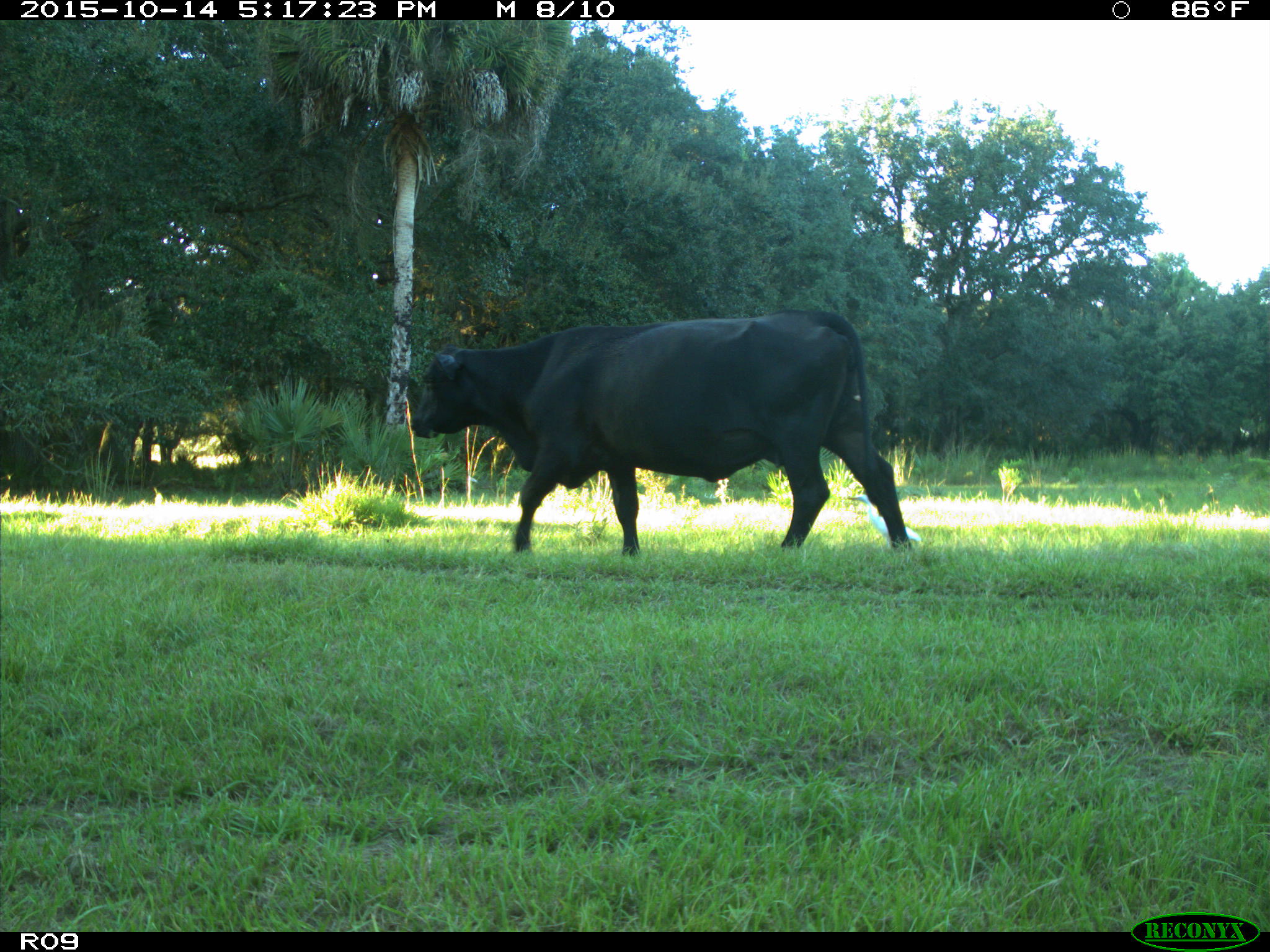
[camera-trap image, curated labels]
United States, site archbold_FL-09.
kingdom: Animalia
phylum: Chordata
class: Mammalia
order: Artiodactyla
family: Bovidae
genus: Bos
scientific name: Bos taurus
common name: domestic cow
Bos taurus (domestic cow).